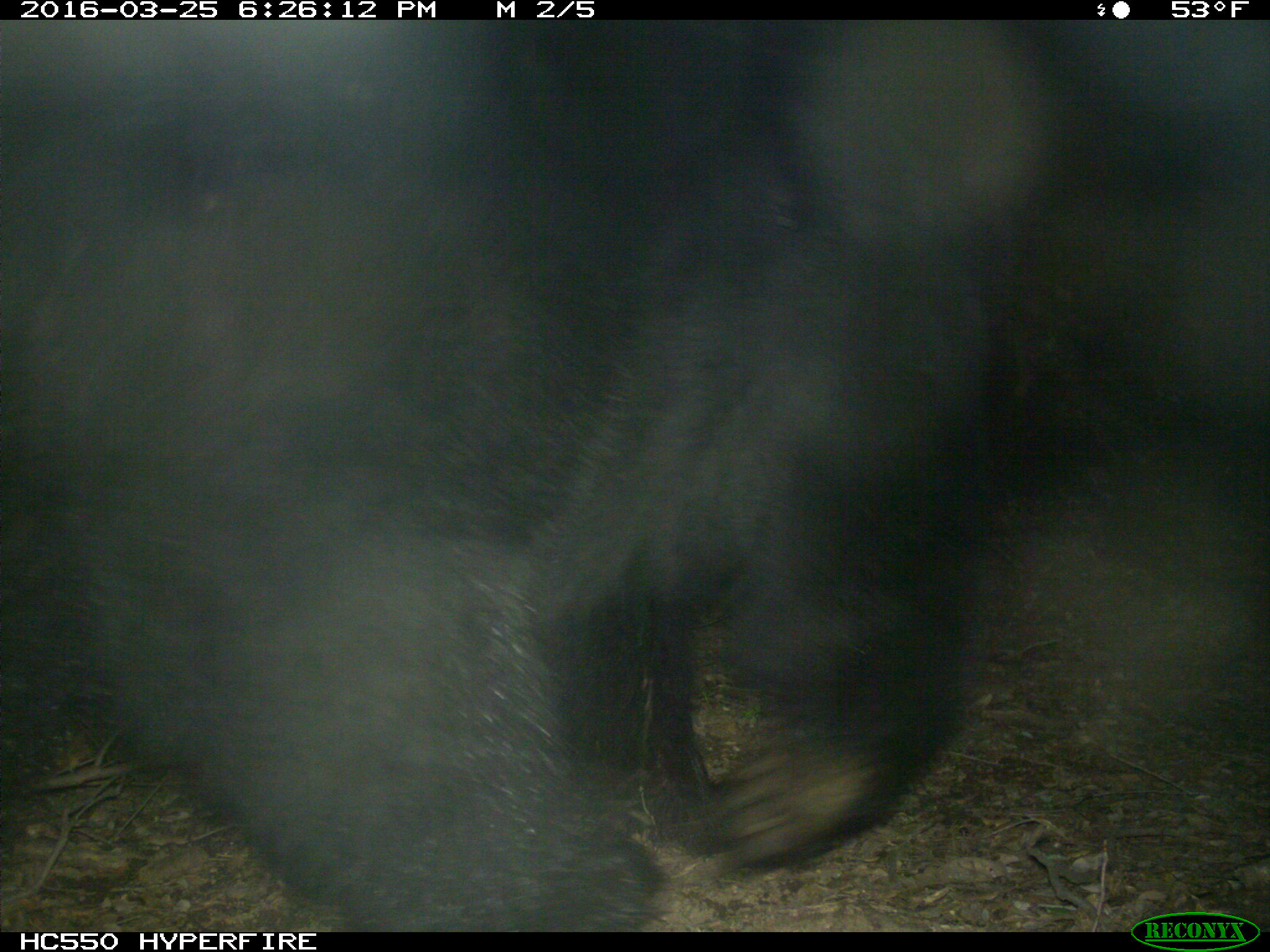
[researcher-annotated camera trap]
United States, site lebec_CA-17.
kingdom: Animalia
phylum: Chordata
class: Mammalia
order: Carnivora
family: Ursidae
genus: Ursus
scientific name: Ursus americanus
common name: american black bear